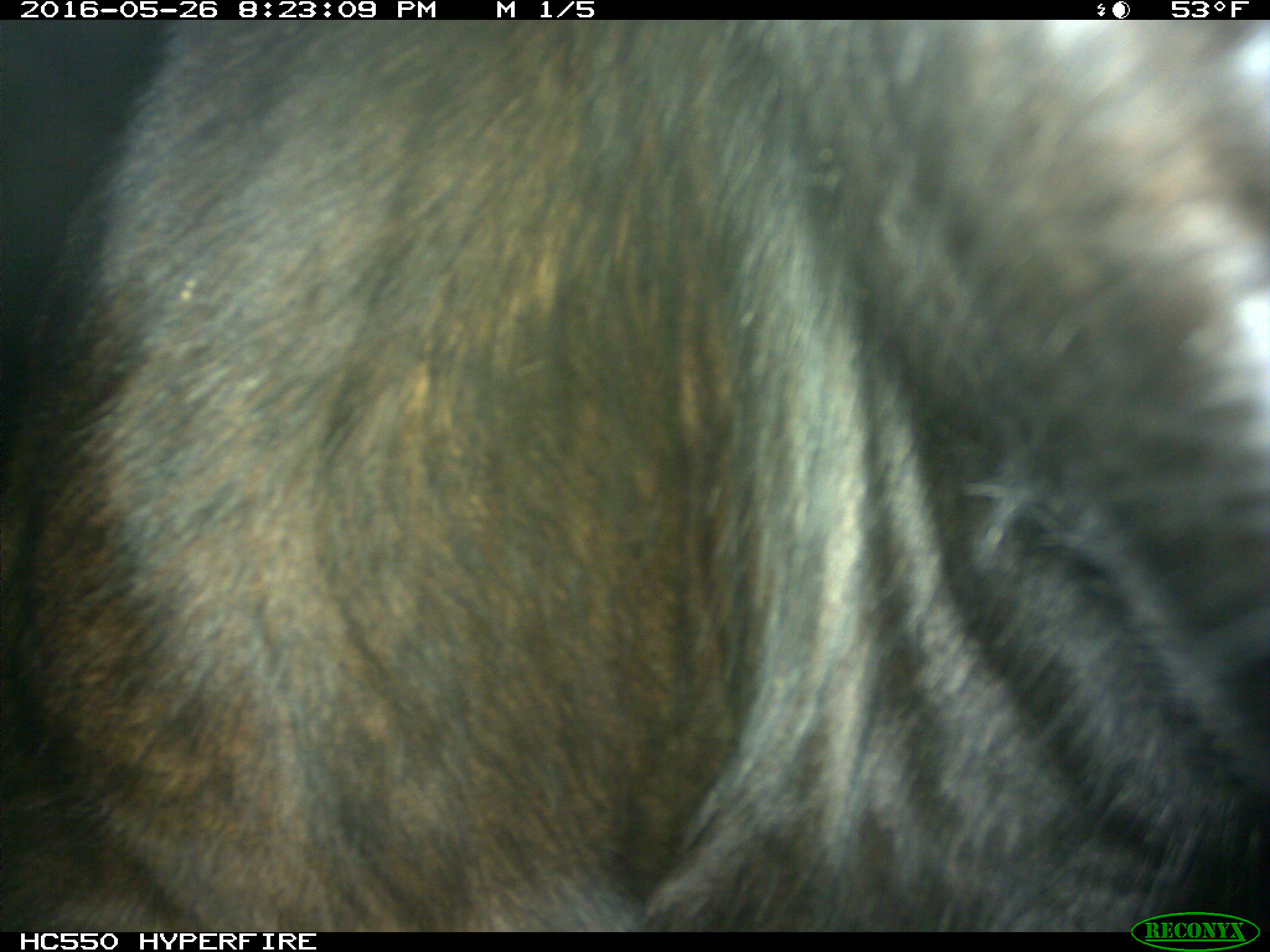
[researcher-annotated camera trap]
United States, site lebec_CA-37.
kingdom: Animalia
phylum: Chordata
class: Mammalia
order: Artiodactyla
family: Bovidae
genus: Bos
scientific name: Bos taurus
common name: domestic cow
Bos taurus (domestic cow).